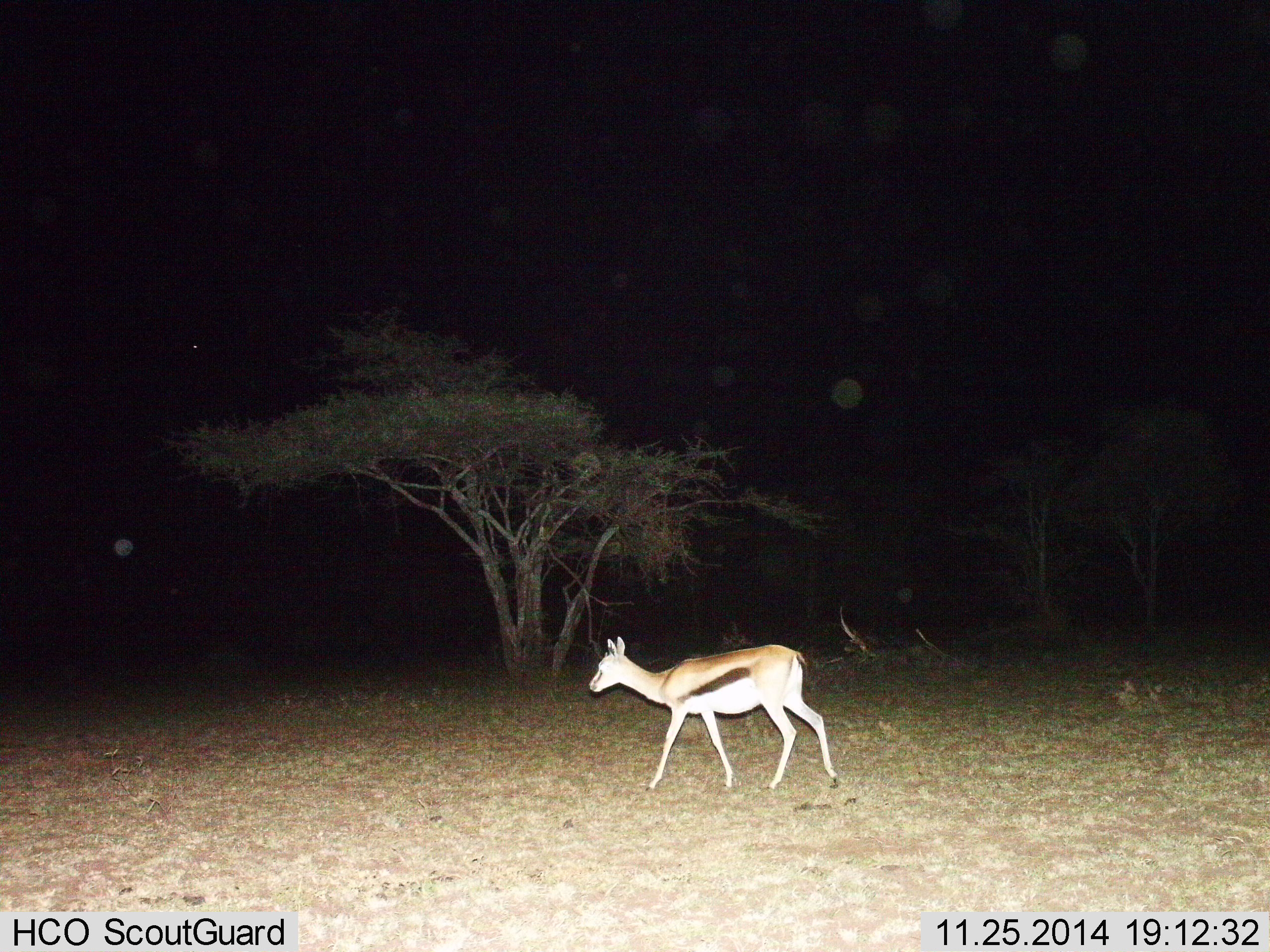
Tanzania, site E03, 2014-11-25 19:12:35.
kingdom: Animalia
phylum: Chordata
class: Mammalia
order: Artiodactyla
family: Bovidae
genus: Eudorcas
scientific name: Eudorcas thomsonii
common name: thomson's gazelle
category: gazellethomsons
Gazellethomsons (thomson's gazelle) (Eudorcas thomsonii), count 1. Behavior (volunteer vote fractions): standing 20%, resting 0%, moving 80%, interacting 0%. Young present (vote fraction): 0%. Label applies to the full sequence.